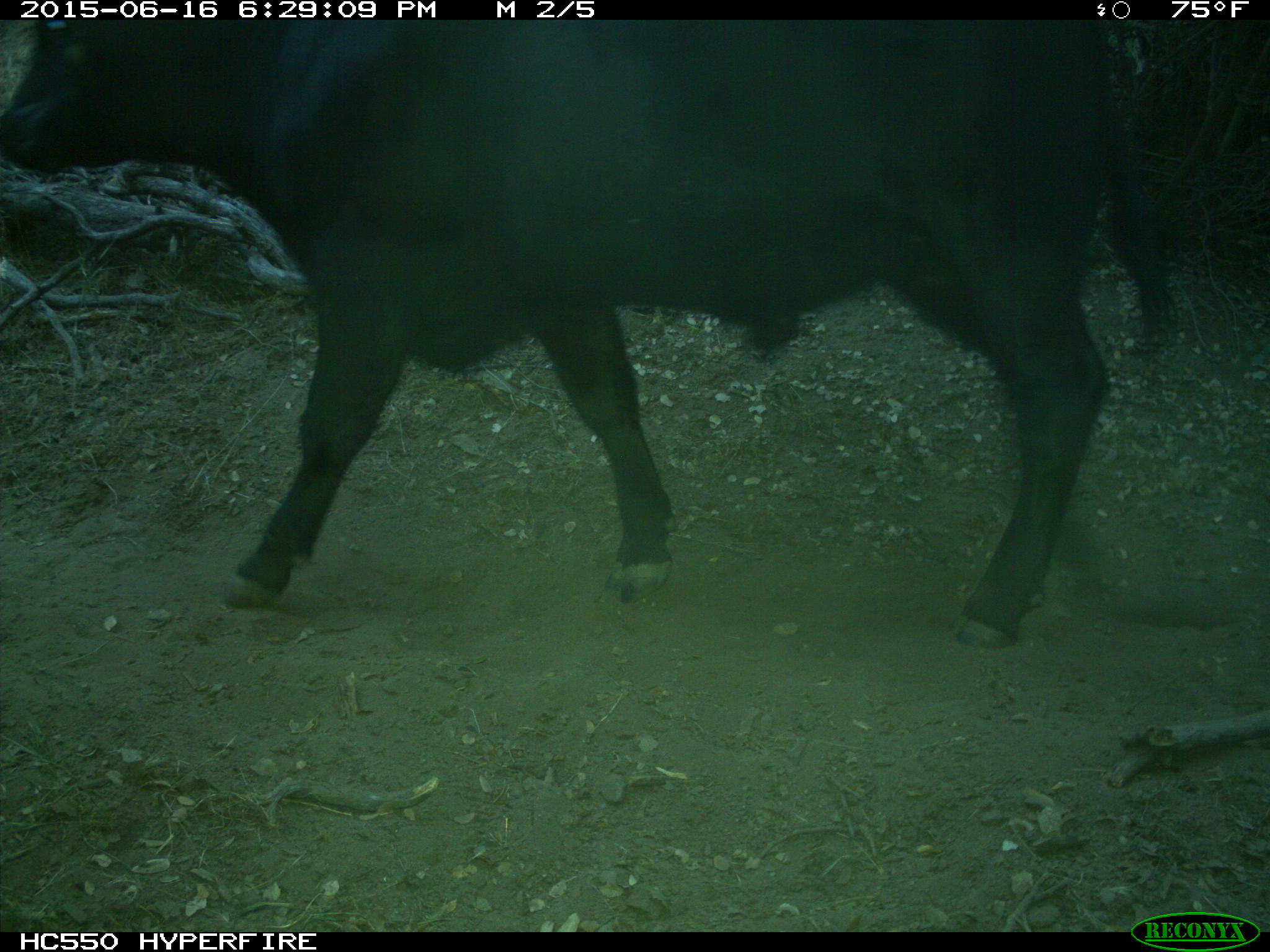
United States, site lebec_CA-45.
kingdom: Animalia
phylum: Chordata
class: Mammalia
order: Artiodactyla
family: Bovidae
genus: Bos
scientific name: Bos taurus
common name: domestic cow